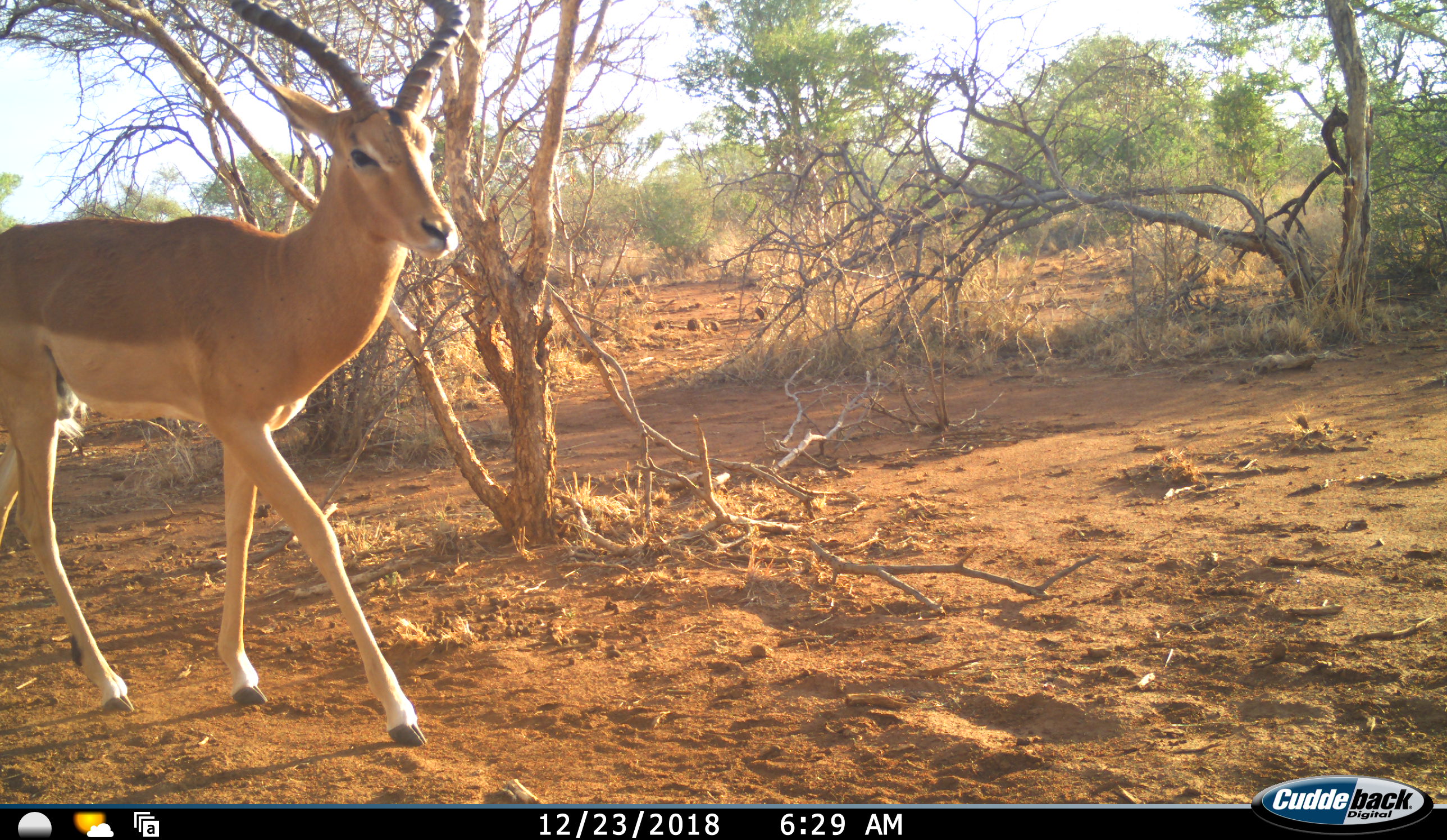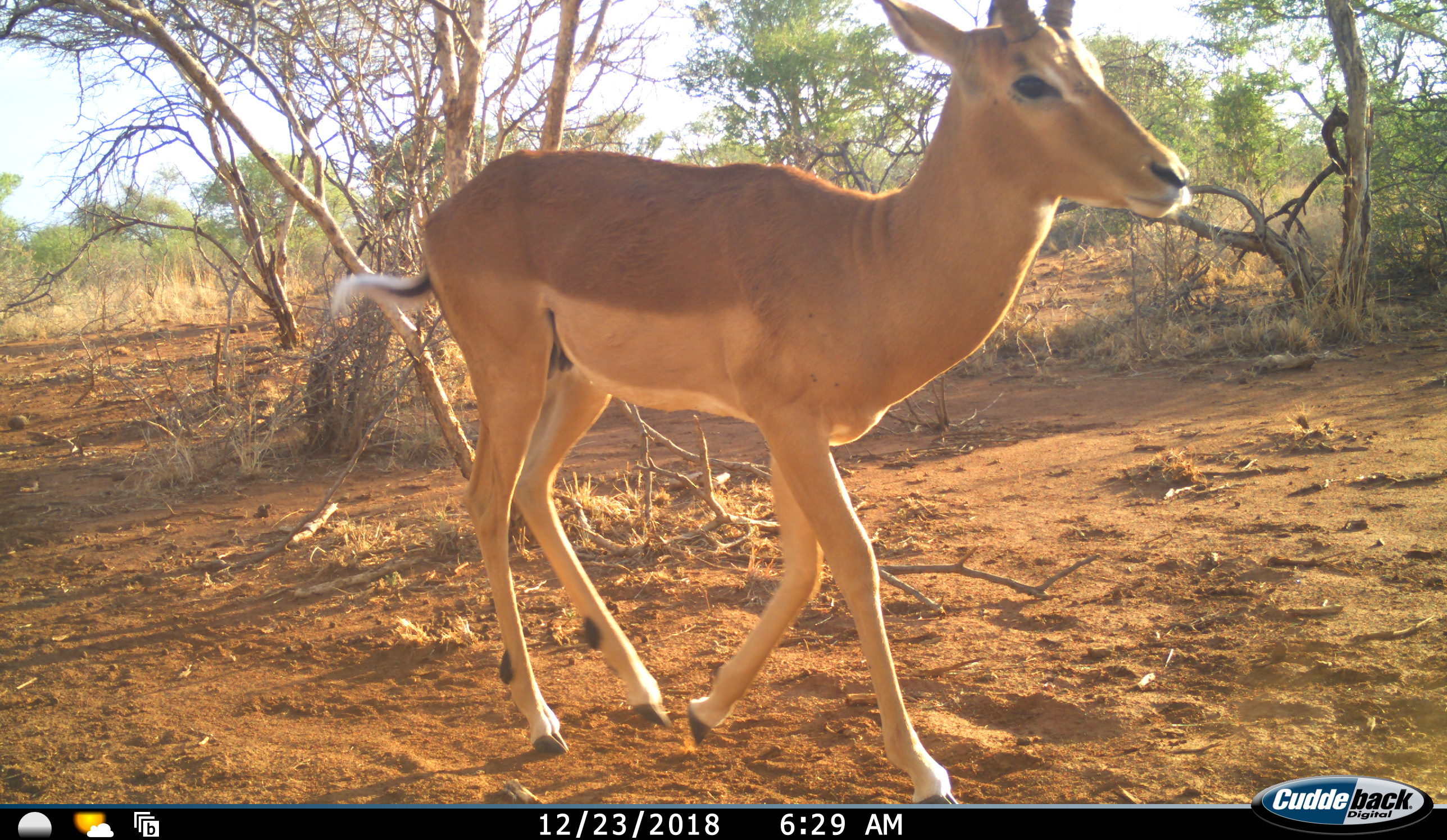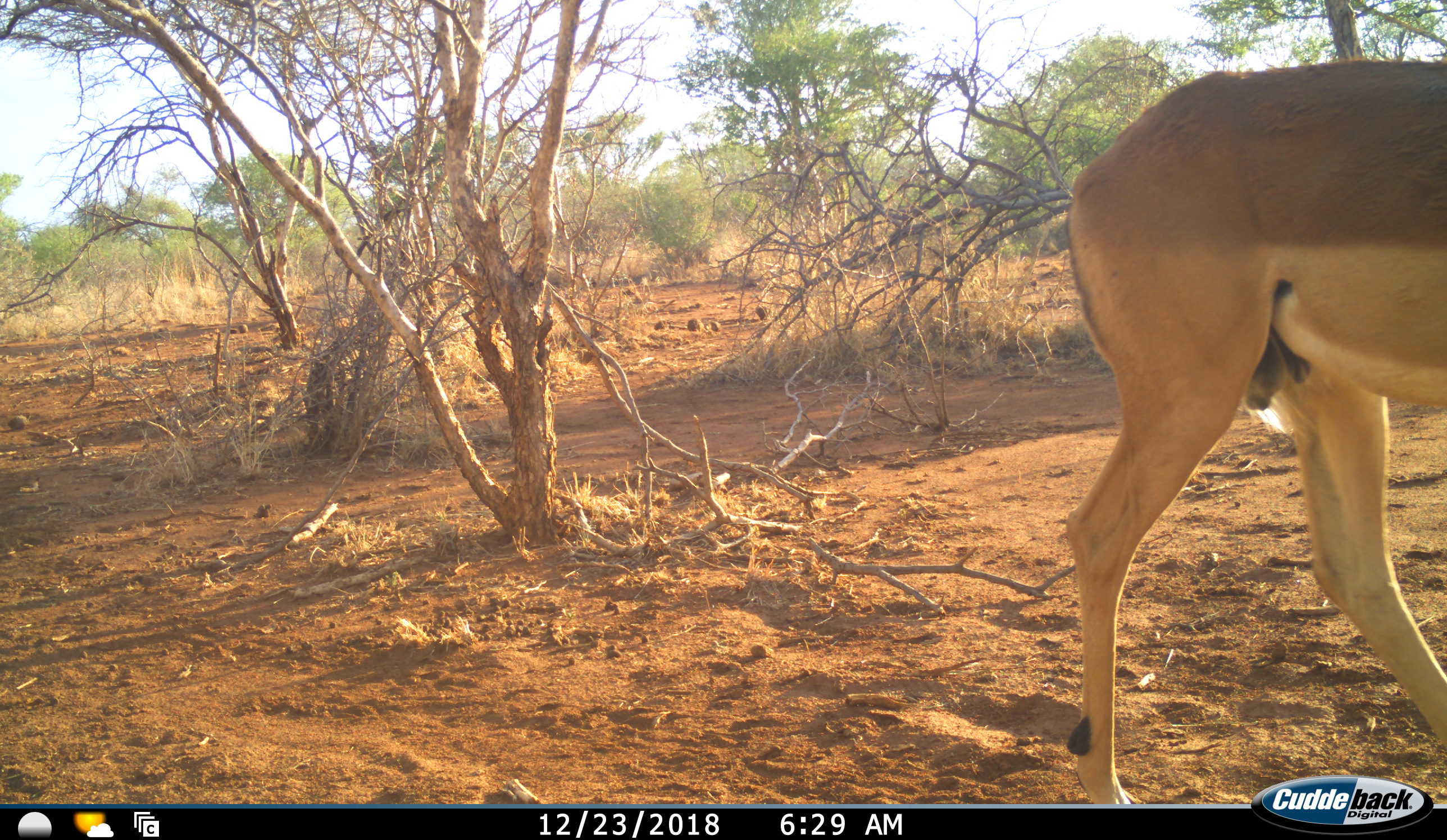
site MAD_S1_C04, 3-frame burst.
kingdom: Animalia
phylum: Chordata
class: Mammalia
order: Artiodactyla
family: Bovidae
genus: Aepyceros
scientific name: Aepyceros melampus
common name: impala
Impala (Aepyceros melampus), count 1. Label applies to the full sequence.